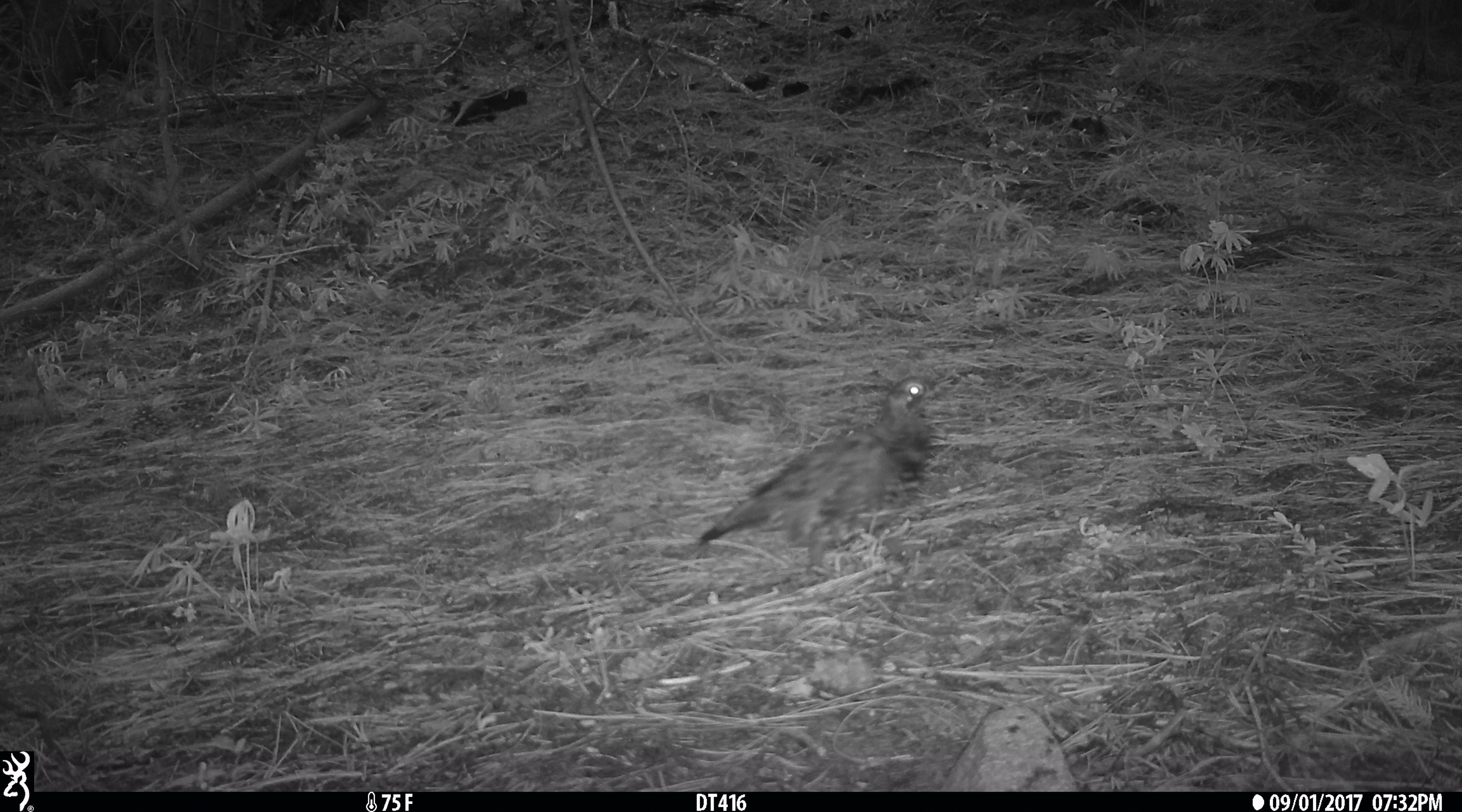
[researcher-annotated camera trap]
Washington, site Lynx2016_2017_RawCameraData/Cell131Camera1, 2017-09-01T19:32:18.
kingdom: Animalia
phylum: Chordata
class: Aves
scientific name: Aves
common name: birds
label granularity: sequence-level